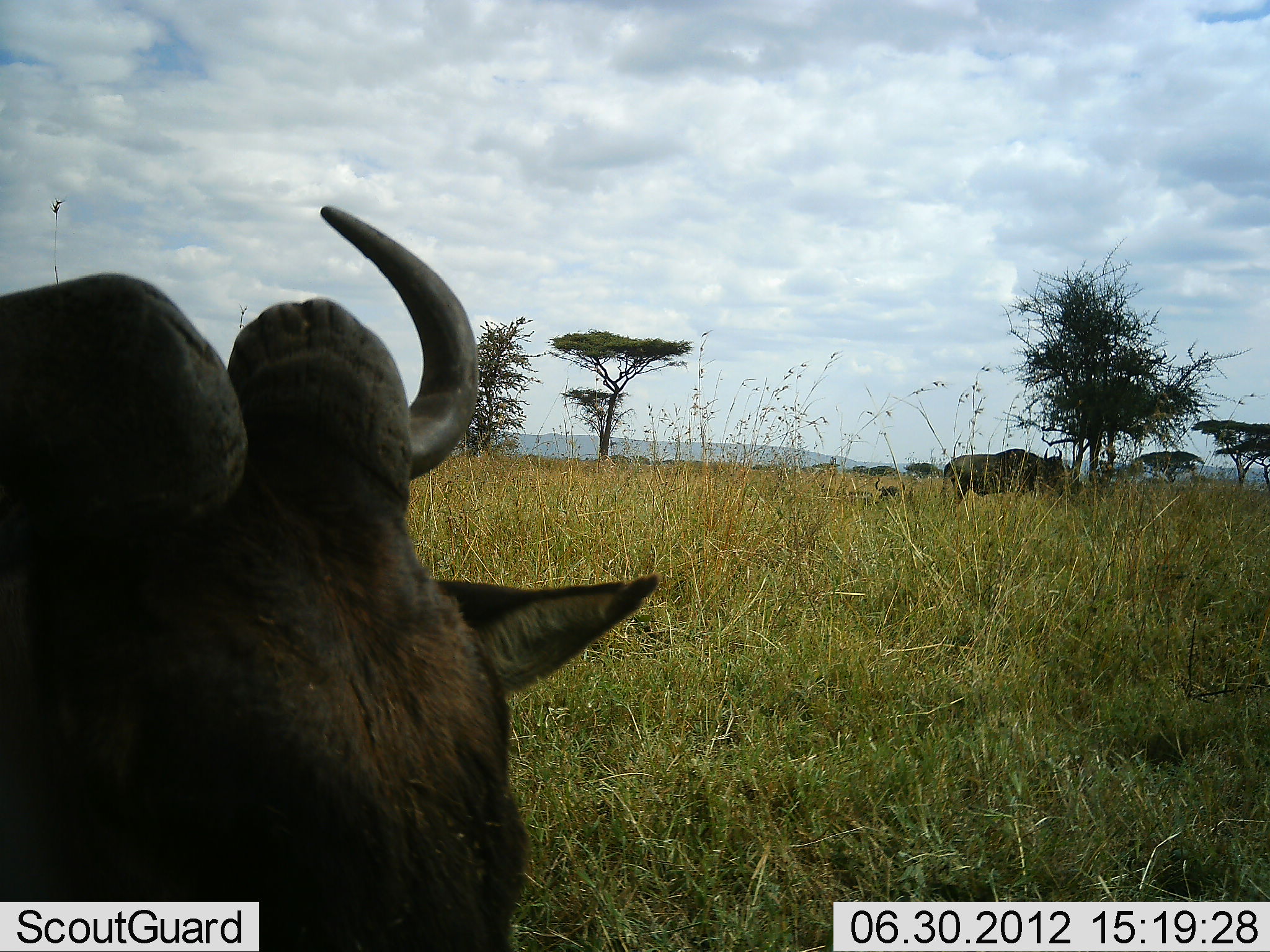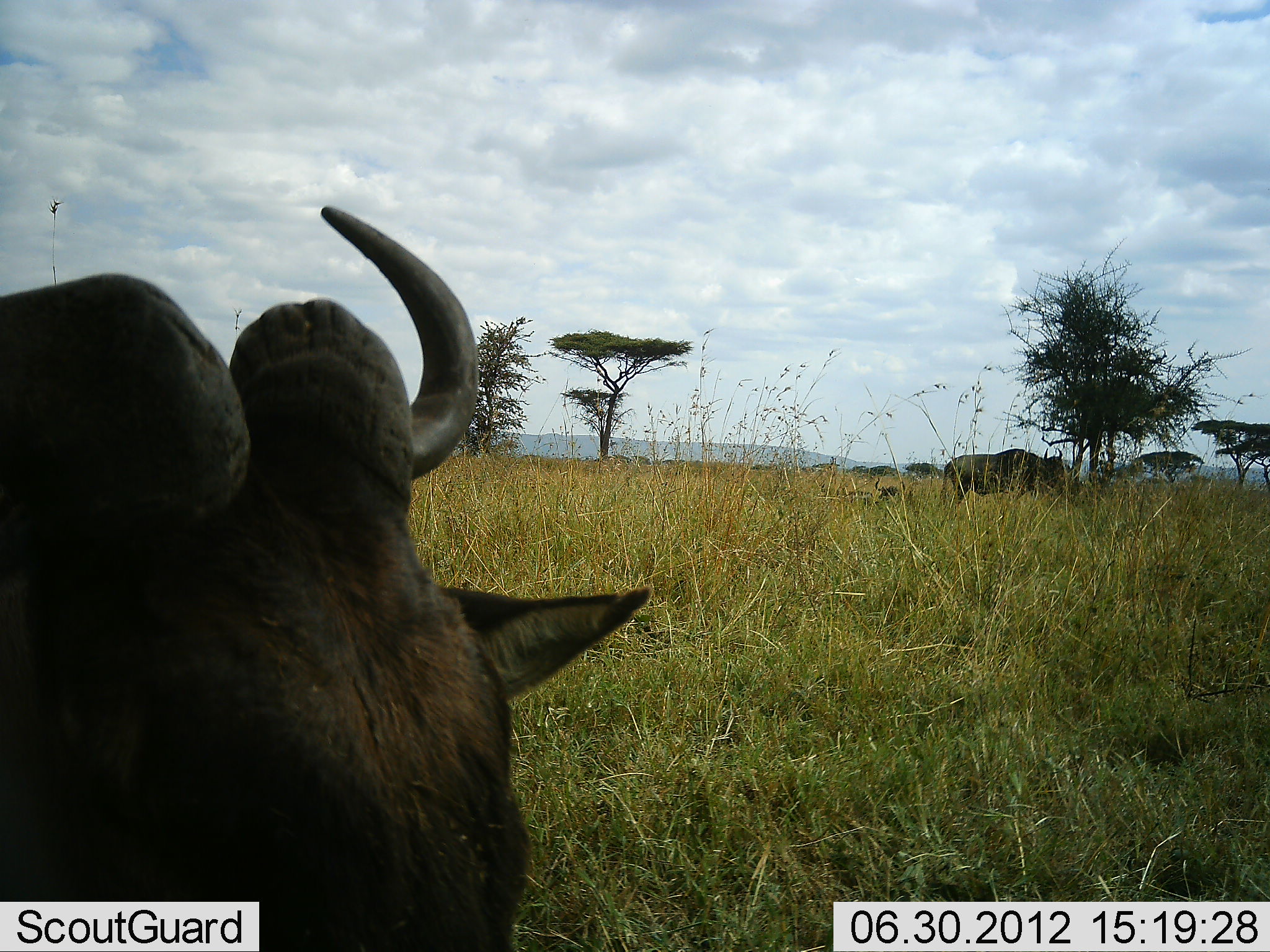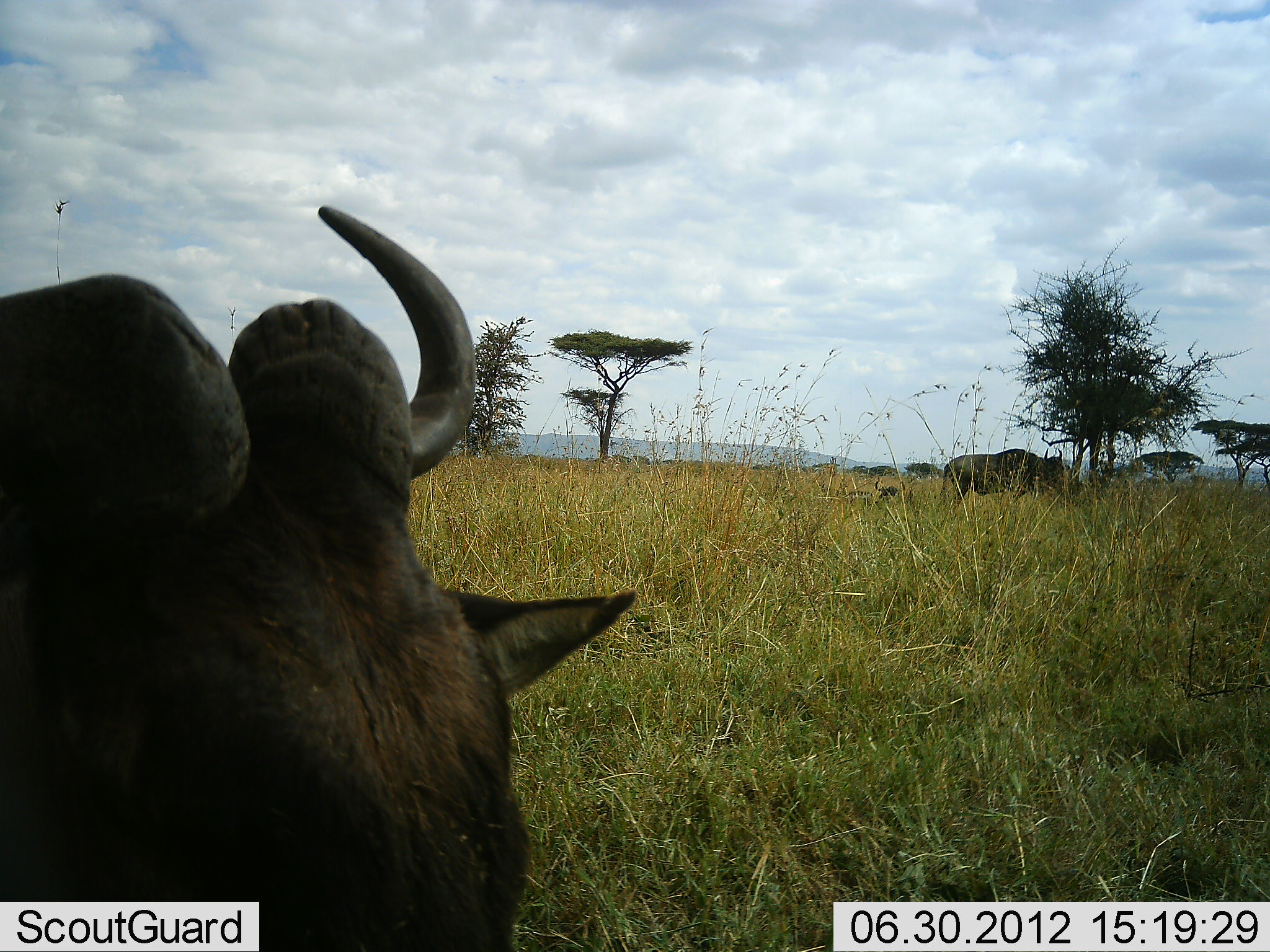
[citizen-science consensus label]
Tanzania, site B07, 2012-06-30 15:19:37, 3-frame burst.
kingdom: Animalia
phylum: Chordata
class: Mammalia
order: Artiodactyla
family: Bovidae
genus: Connochaetes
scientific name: Connochaetes taurinus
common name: blue wildebeest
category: wildebeest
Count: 2.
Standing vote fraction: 50%.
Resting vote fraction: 40%.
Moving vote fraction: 0%.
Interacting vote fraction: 0%.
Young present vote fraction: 0%.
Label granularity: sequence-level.